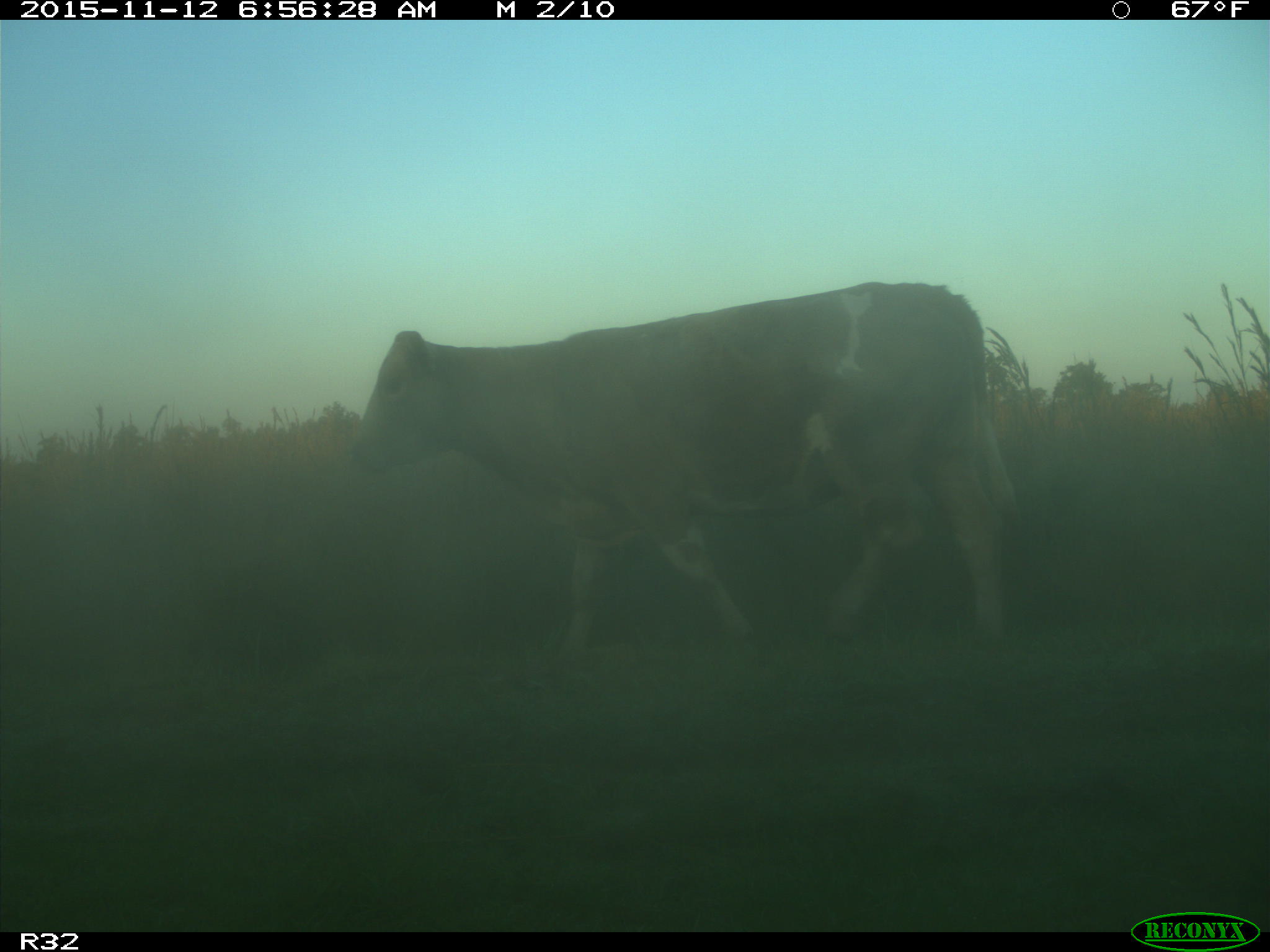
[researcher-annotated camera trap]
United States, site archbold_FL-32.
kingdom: Animalia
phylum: Chordata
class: Mammalia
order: Artiodactyla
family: Bovidae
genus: Bos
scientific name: Bos taurus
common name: domestic cow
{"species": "Bos taurus (domestic cow)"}